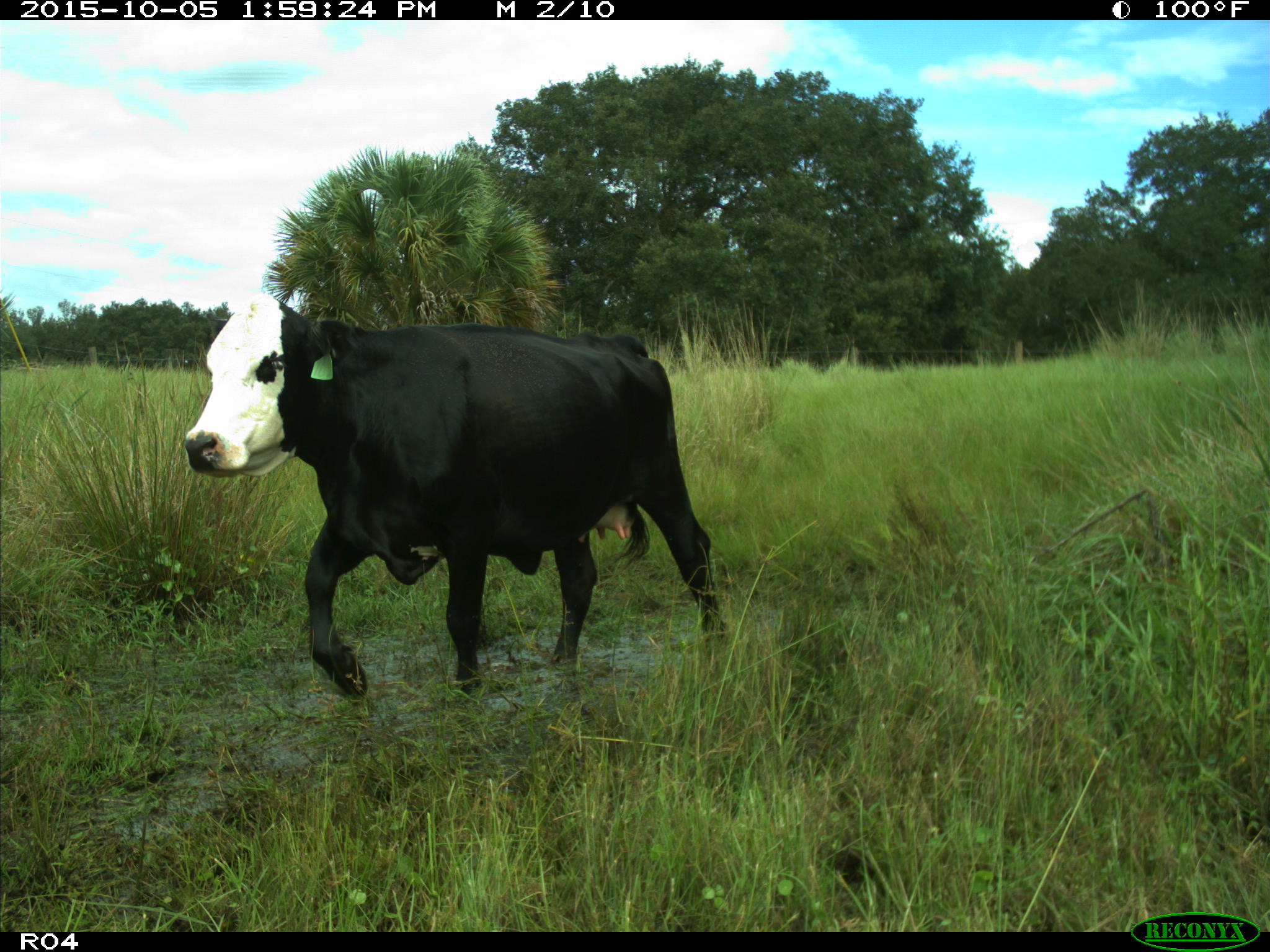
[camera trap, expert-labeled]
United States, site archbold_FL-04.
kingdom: Animalia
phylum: Chordata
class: Mammalia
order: Artiodactyla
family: Bovidae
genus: Bos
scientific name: Bos taurus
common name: domestic cow